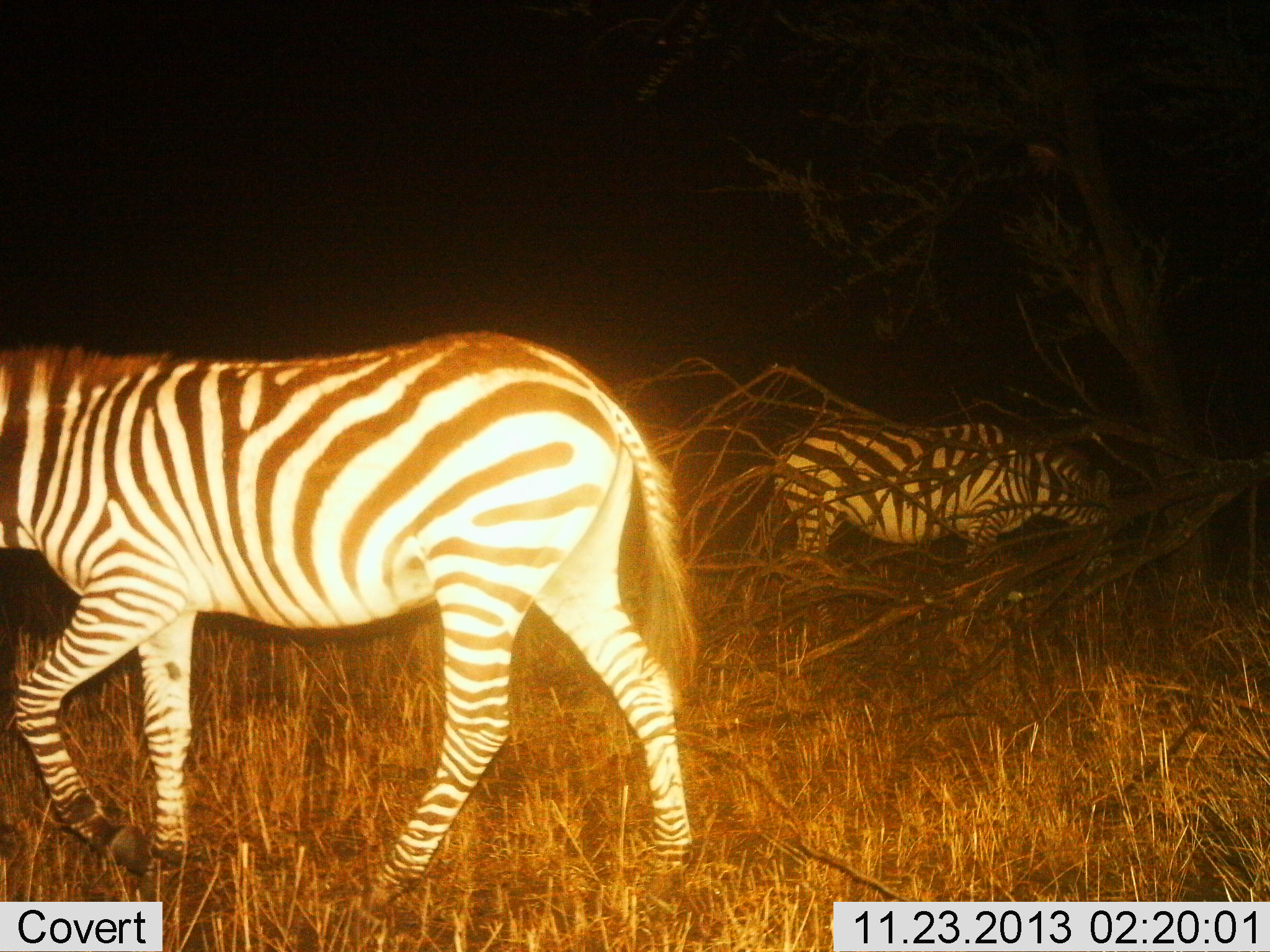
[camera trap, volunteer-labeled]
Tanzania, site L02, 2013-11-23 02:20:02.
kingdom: Animalia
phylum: Chordata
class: Mammalia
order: Perissodactyla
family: Equidae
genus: Equus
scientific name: Equus quagga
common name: plains zebra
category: zebra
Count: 2.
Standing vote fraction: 30%.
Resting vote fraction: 0%.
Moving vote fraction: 80%.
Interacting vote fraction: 0%.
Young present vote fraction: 0%.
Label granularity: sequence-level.